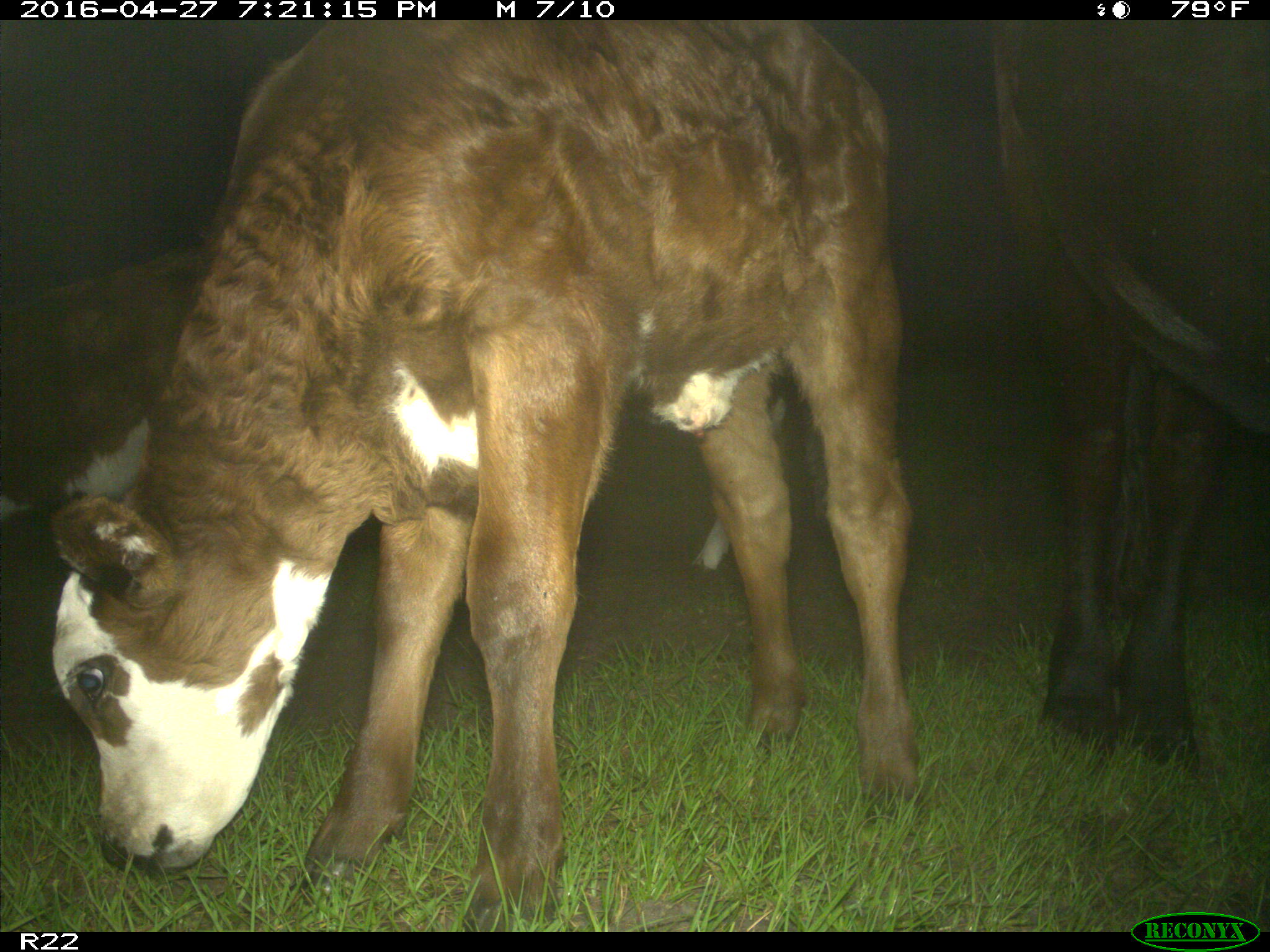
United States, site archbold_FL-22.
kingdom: Animalia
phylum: Chordata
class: Mammalia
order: Artiodactyla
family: Bovidae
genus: Bos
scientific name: Bos taurus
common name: domestic cow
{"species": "Bos taurus (domestic cow)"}